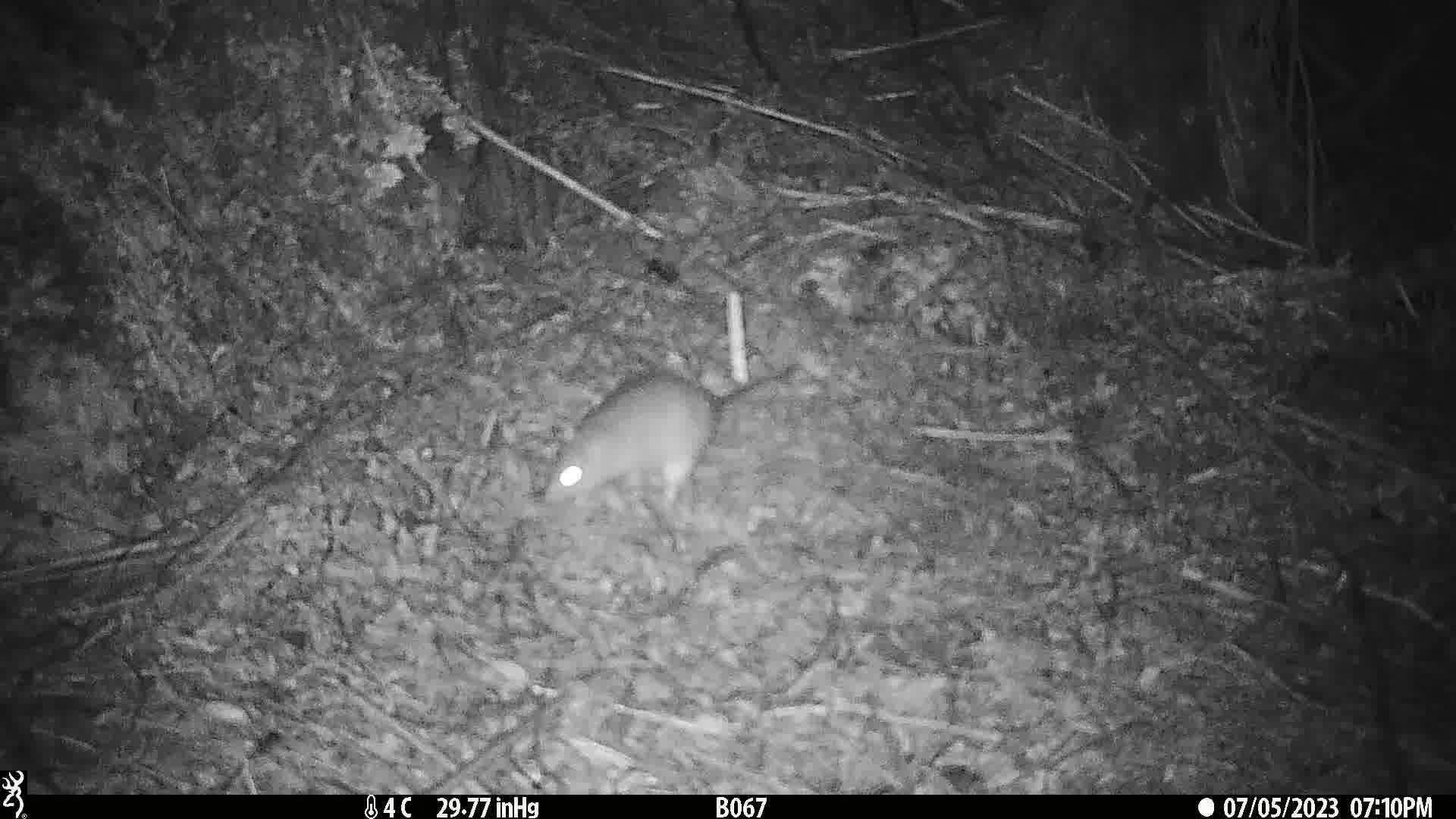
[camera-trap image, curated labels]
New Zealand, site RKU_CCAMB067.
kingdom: Animalia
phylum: Chordata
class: Mammalia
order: Rodentia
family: Muridae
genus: Rattus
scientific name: Rattus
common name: rat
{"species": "rat (Rattus)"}